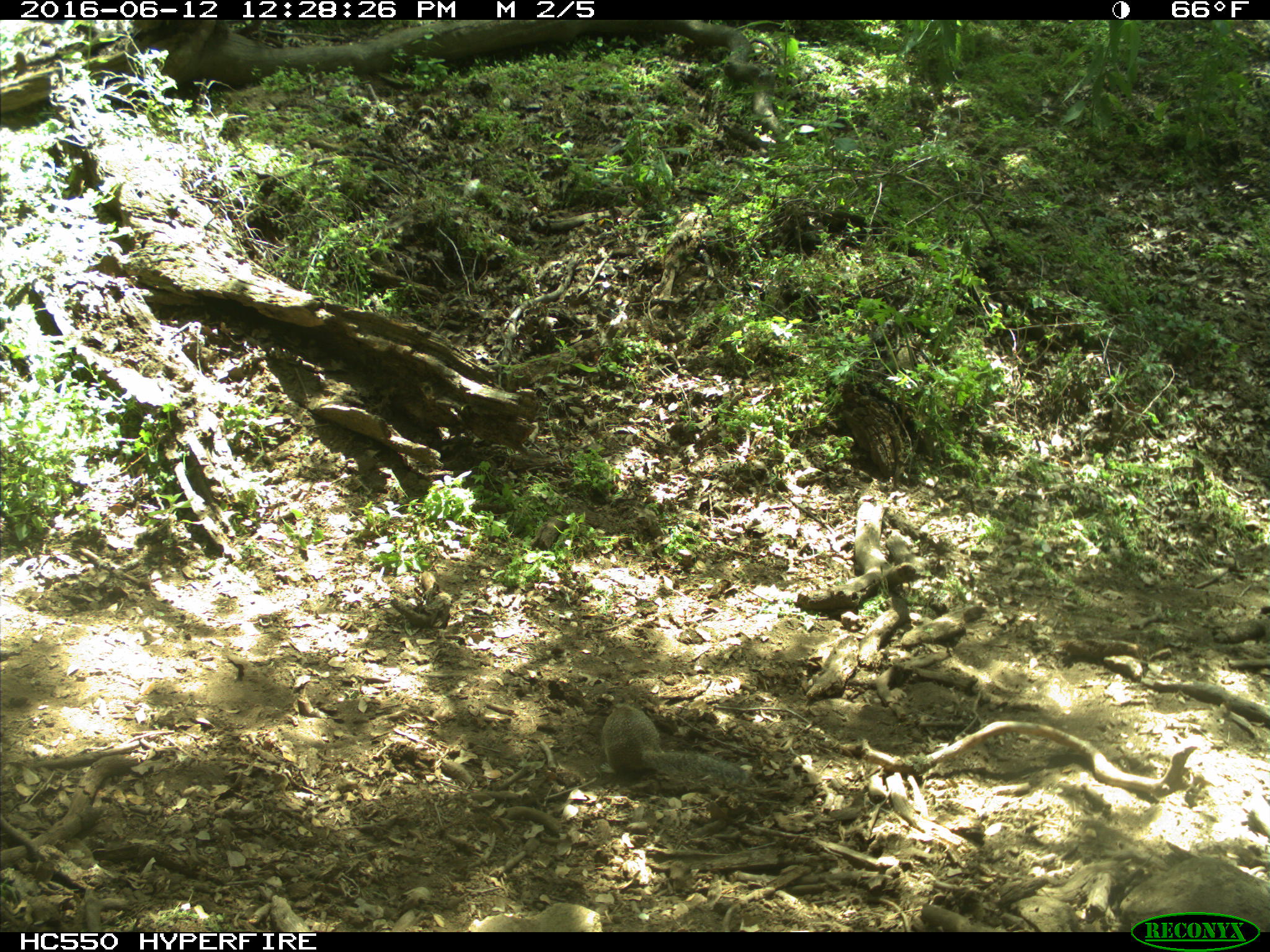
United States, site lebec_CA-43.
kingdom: Animalia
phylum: Chordata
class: Mammalia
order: Rodentia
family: Sciuridae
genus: Otospermophilus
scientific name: Otospermophilus beecheyi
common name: california ground squirrel